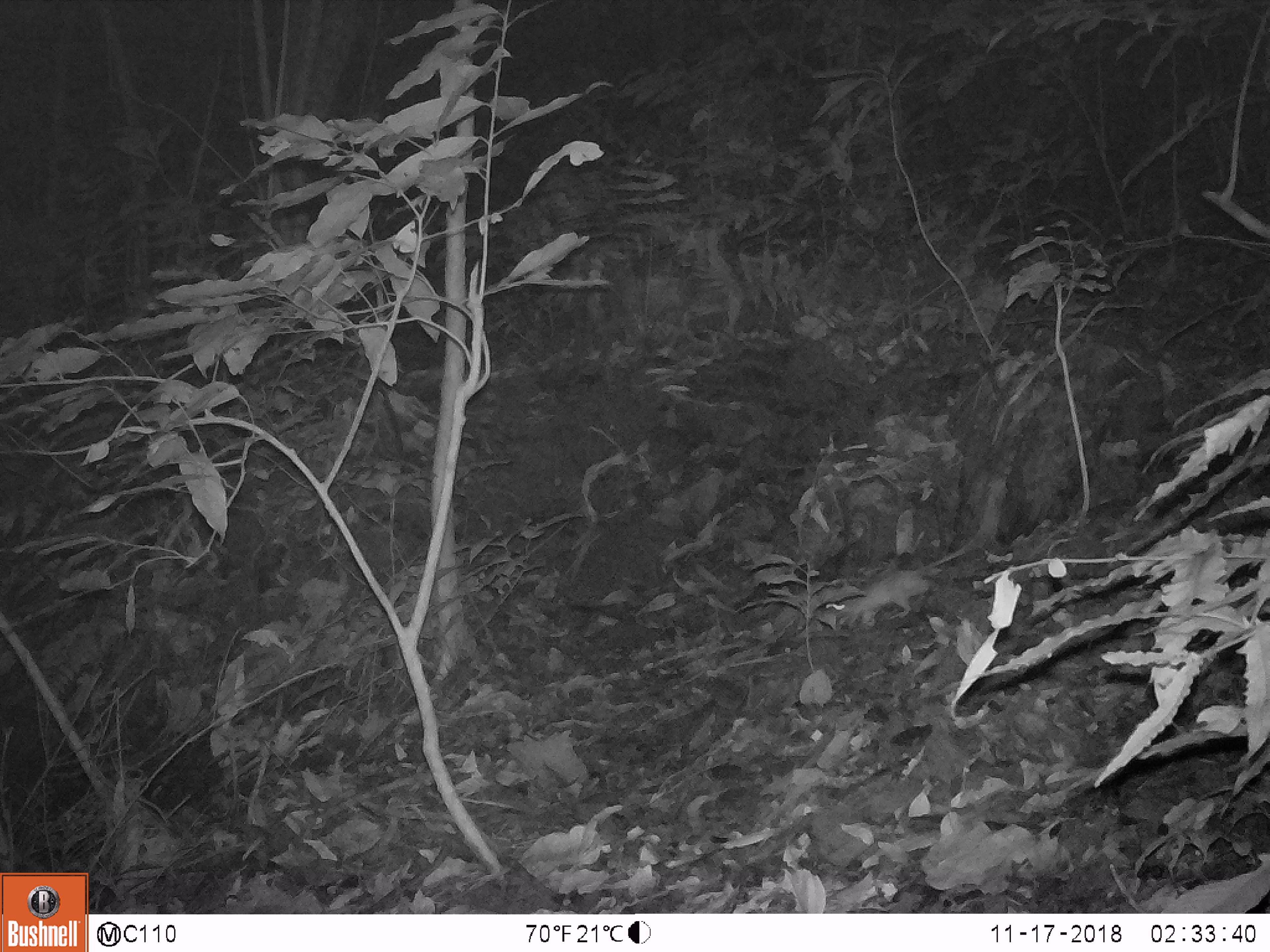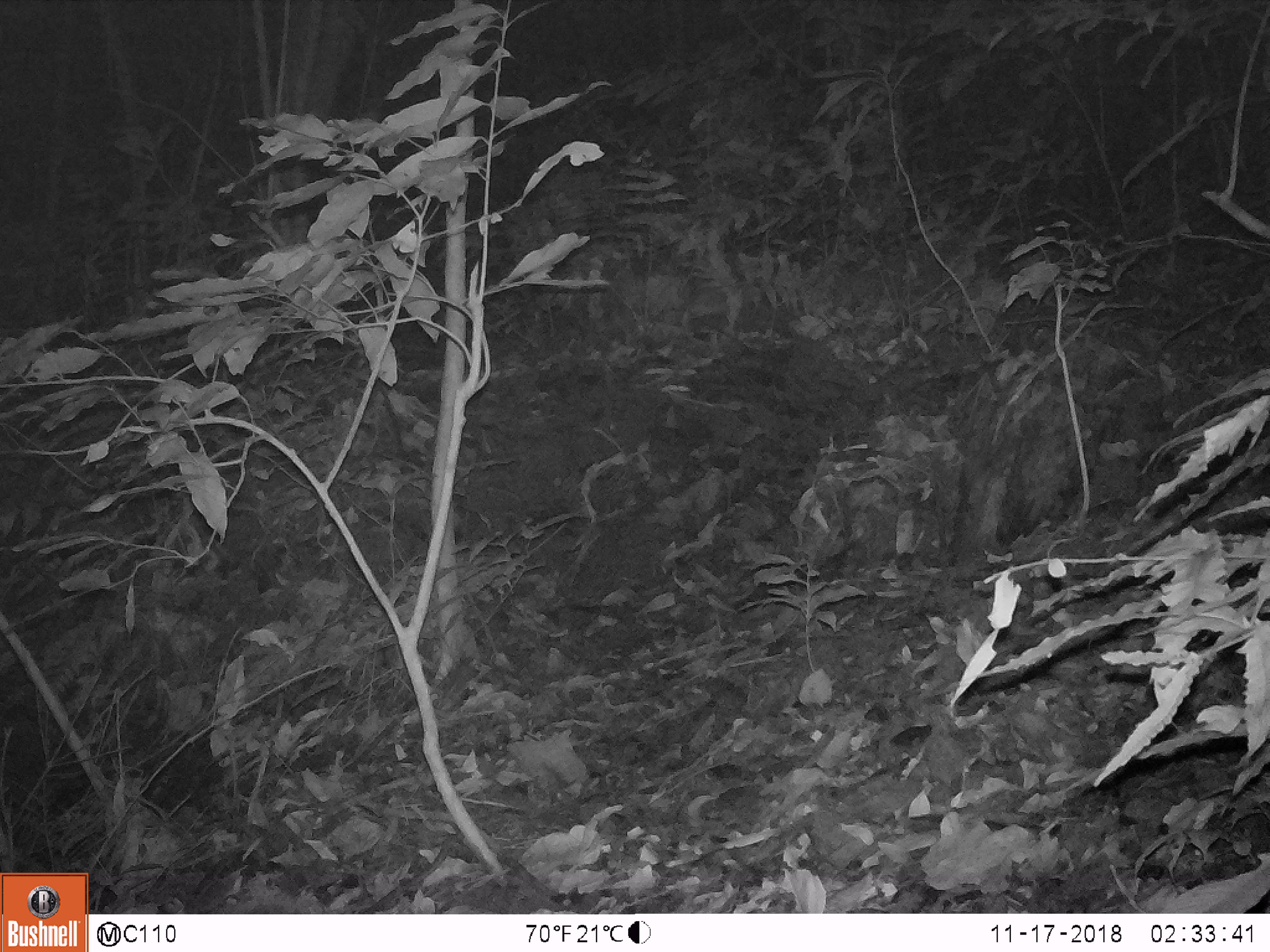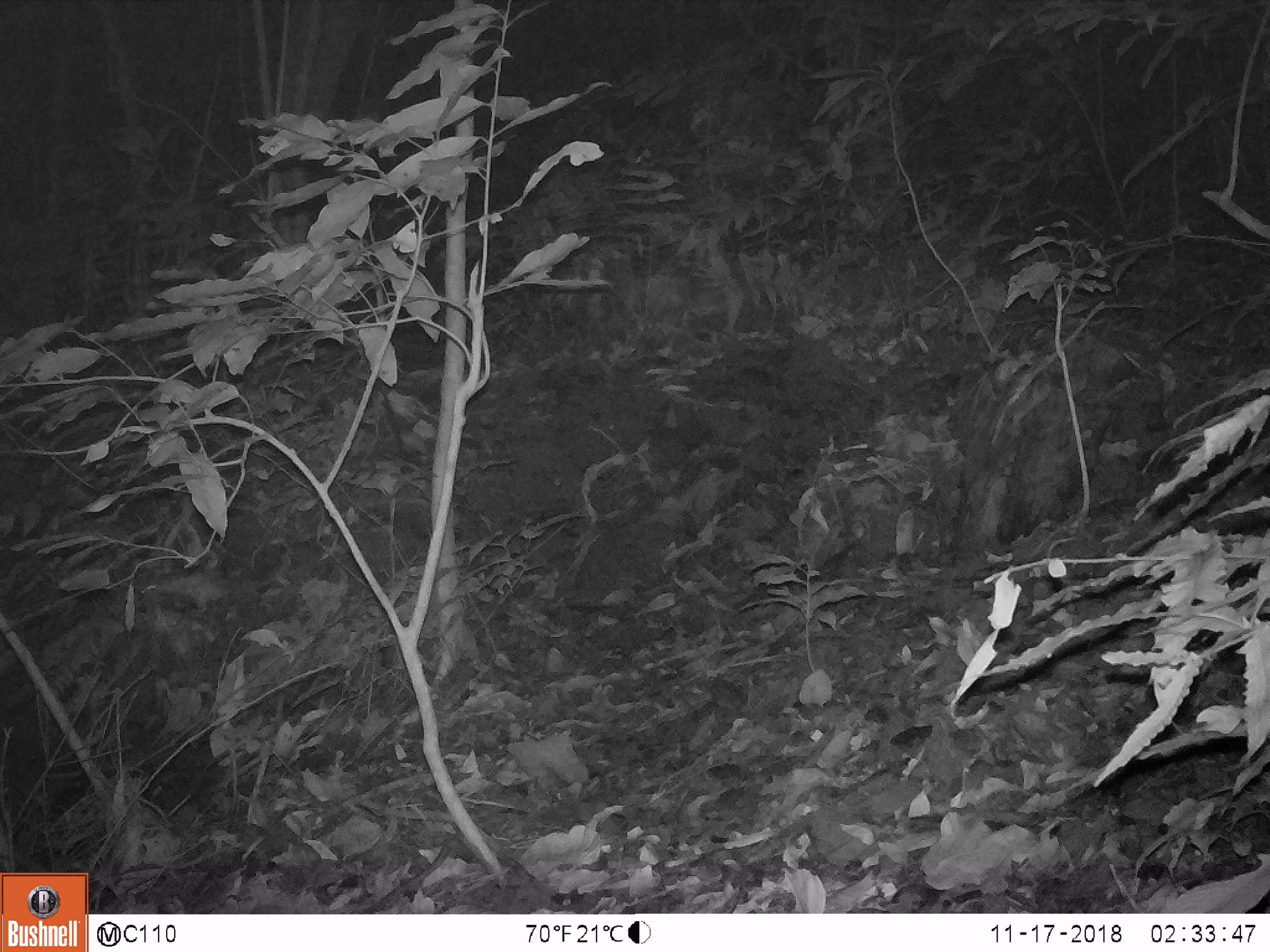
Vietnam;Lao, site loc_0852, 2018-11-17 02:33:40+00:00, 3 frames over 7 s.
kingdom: Animalia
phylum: Chordata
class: Mammalia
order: Rodentia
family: Muridae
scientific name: Muridae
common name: old-world mice and rats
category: unidentified murid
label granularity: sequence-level